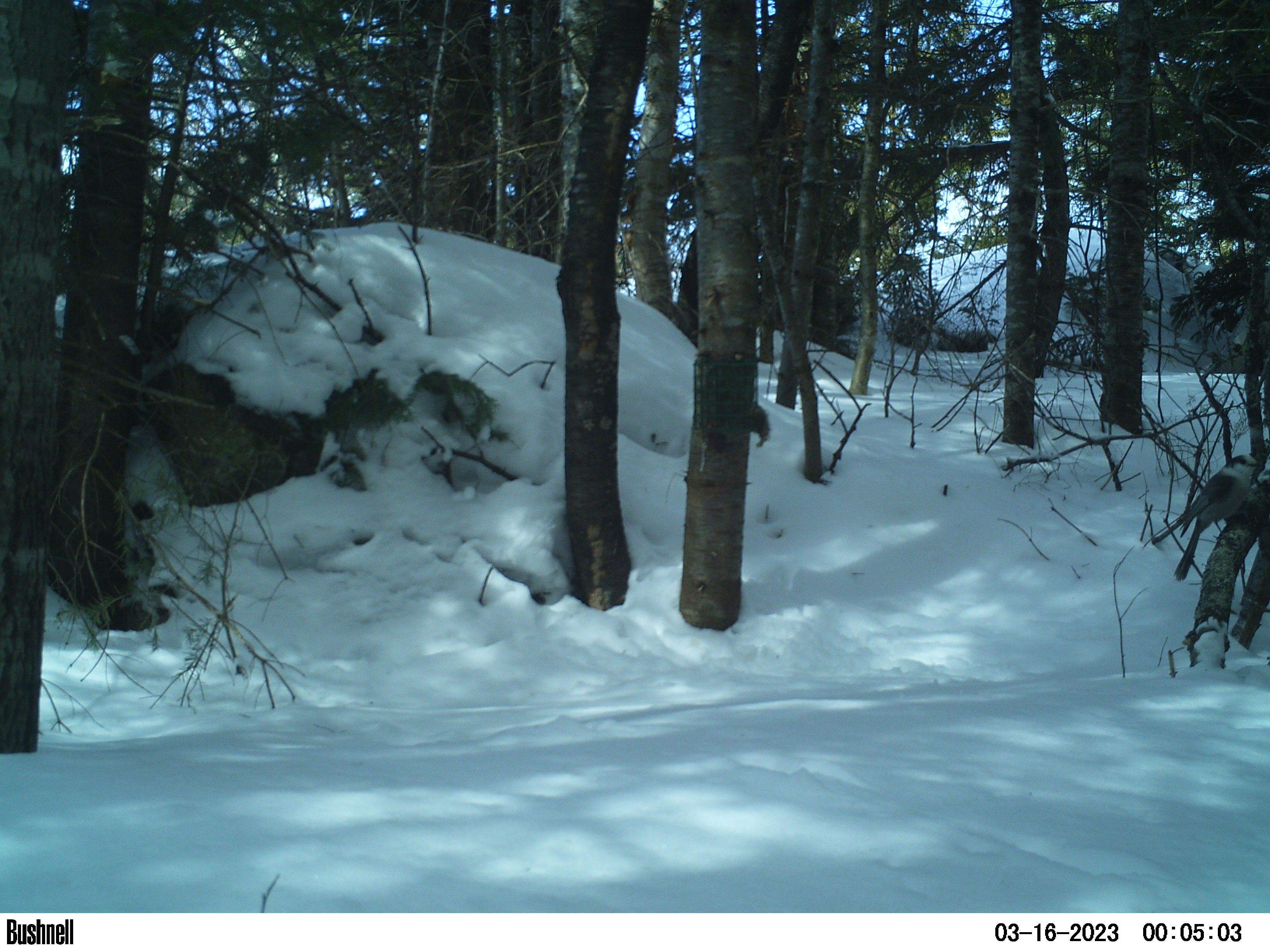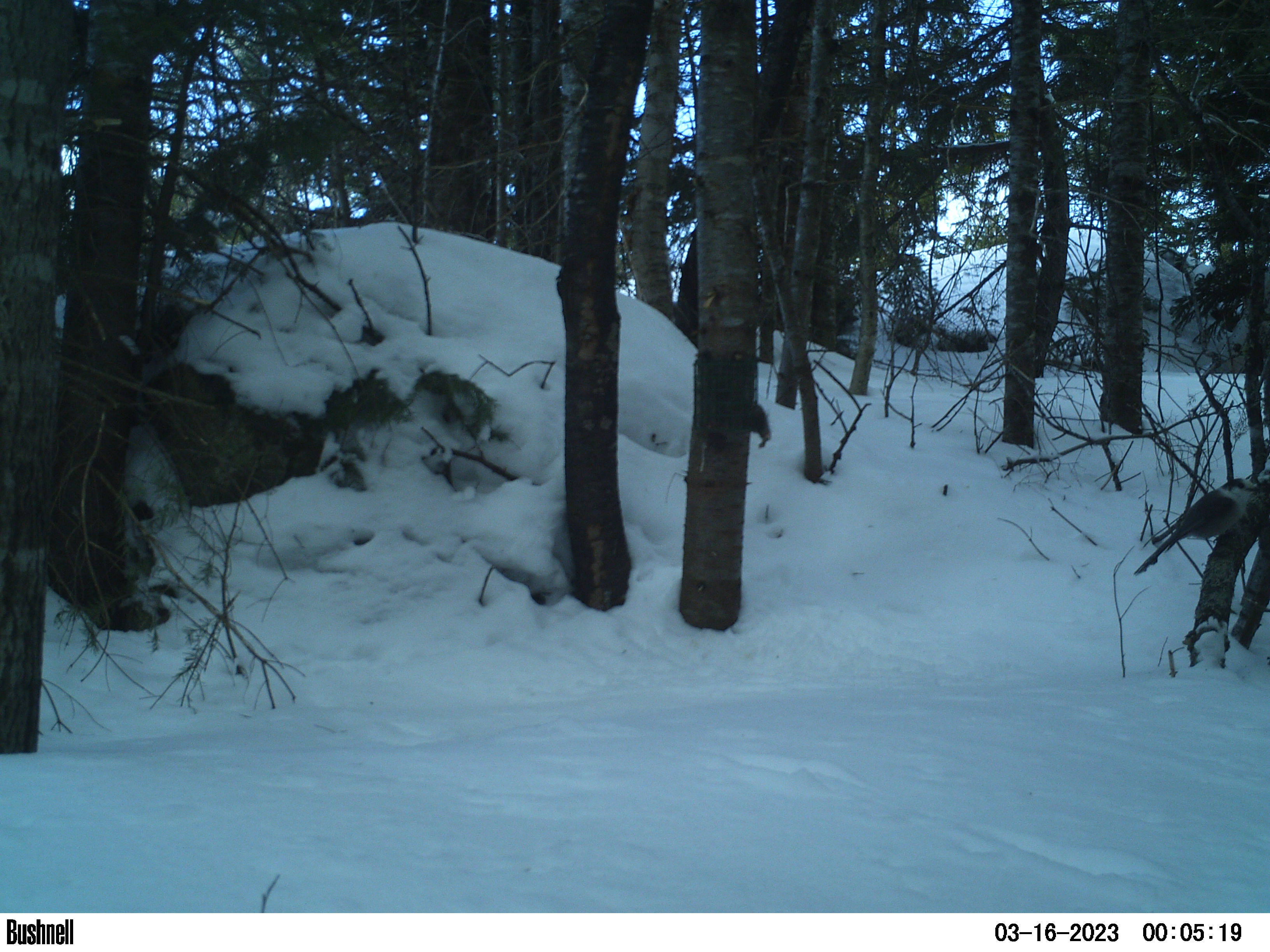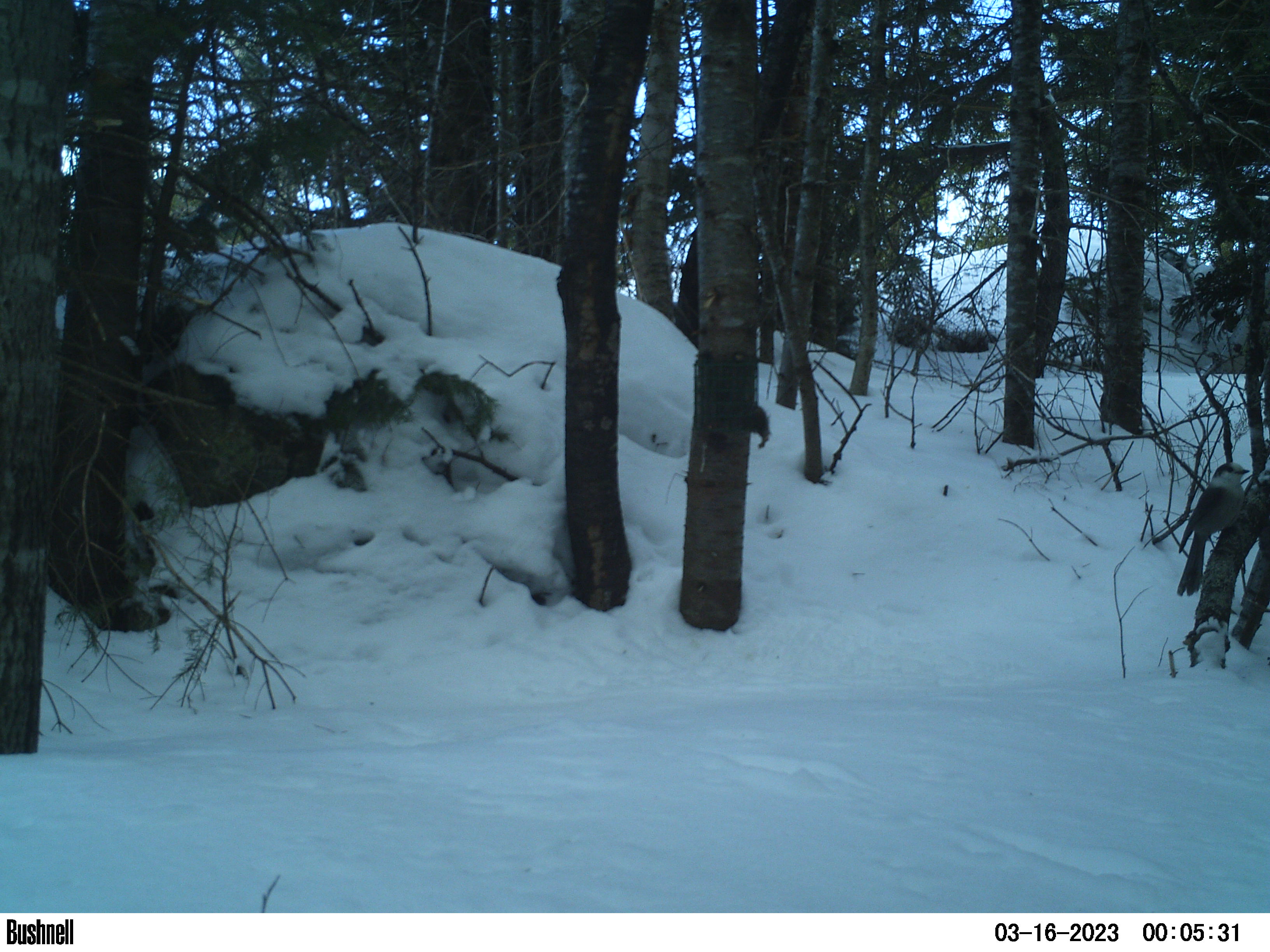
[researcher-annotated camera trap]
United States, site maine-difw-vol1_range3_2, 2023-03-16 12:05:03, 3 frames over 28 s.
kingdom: Animalia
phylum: Chordata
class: Aves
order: Passeriformes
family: Corvidae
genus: Perisoreus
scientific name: Perisoreus canadensis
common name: canada jay